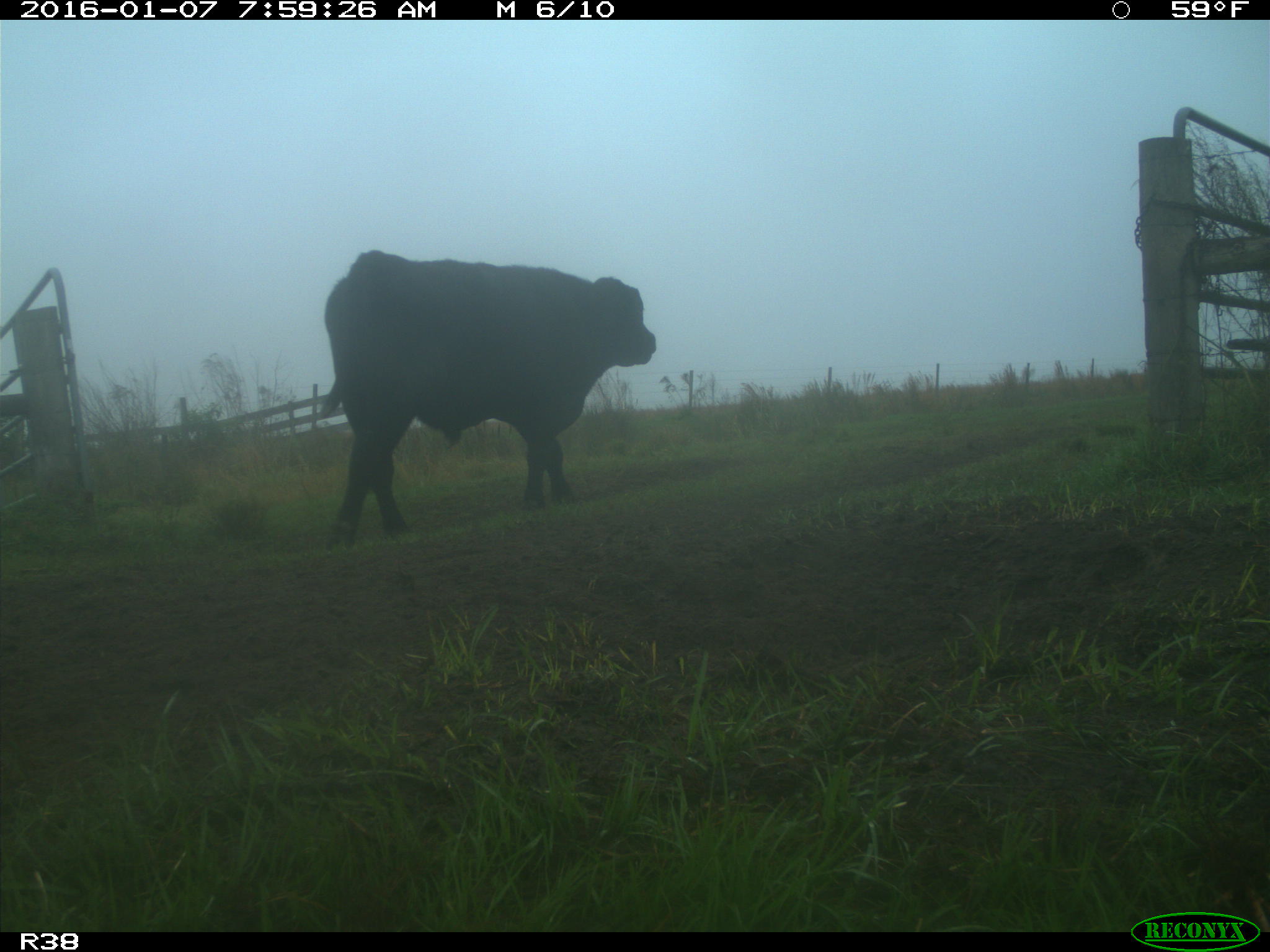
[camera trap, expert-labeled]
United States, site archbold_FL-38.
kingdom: Animalia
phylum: Chordata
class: Mammalia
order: Artiodactyla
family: Bovidae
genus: Bos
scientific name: Bos taurus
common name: domestic cow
Bos taurus (domestic cow).